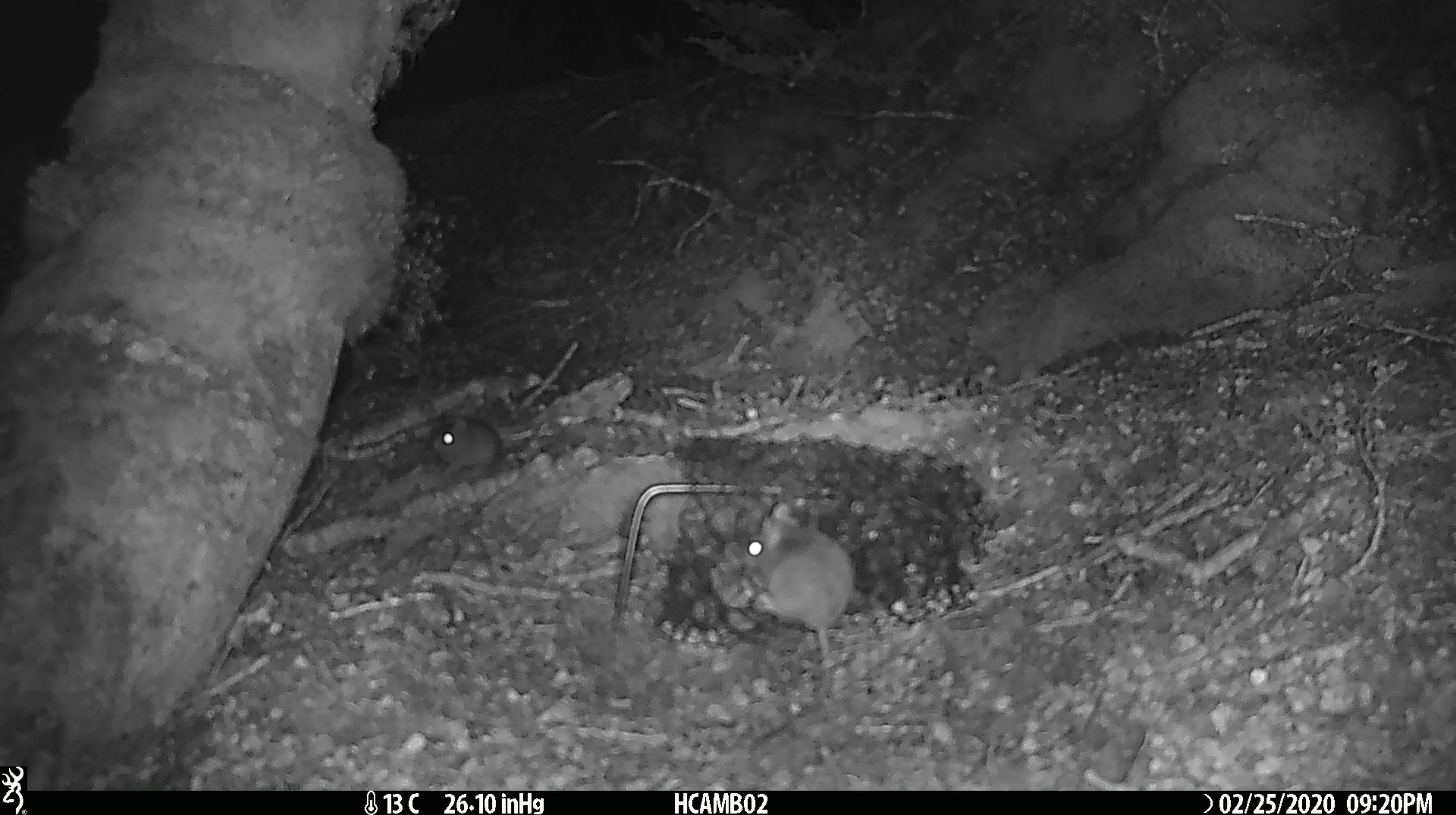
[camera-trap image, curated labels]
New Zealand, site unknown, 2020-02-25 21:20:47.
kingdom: Animalia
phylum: Chordata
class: Mammalia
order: Rodentia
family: Muridae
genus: Mus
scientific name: Mus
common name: mouse